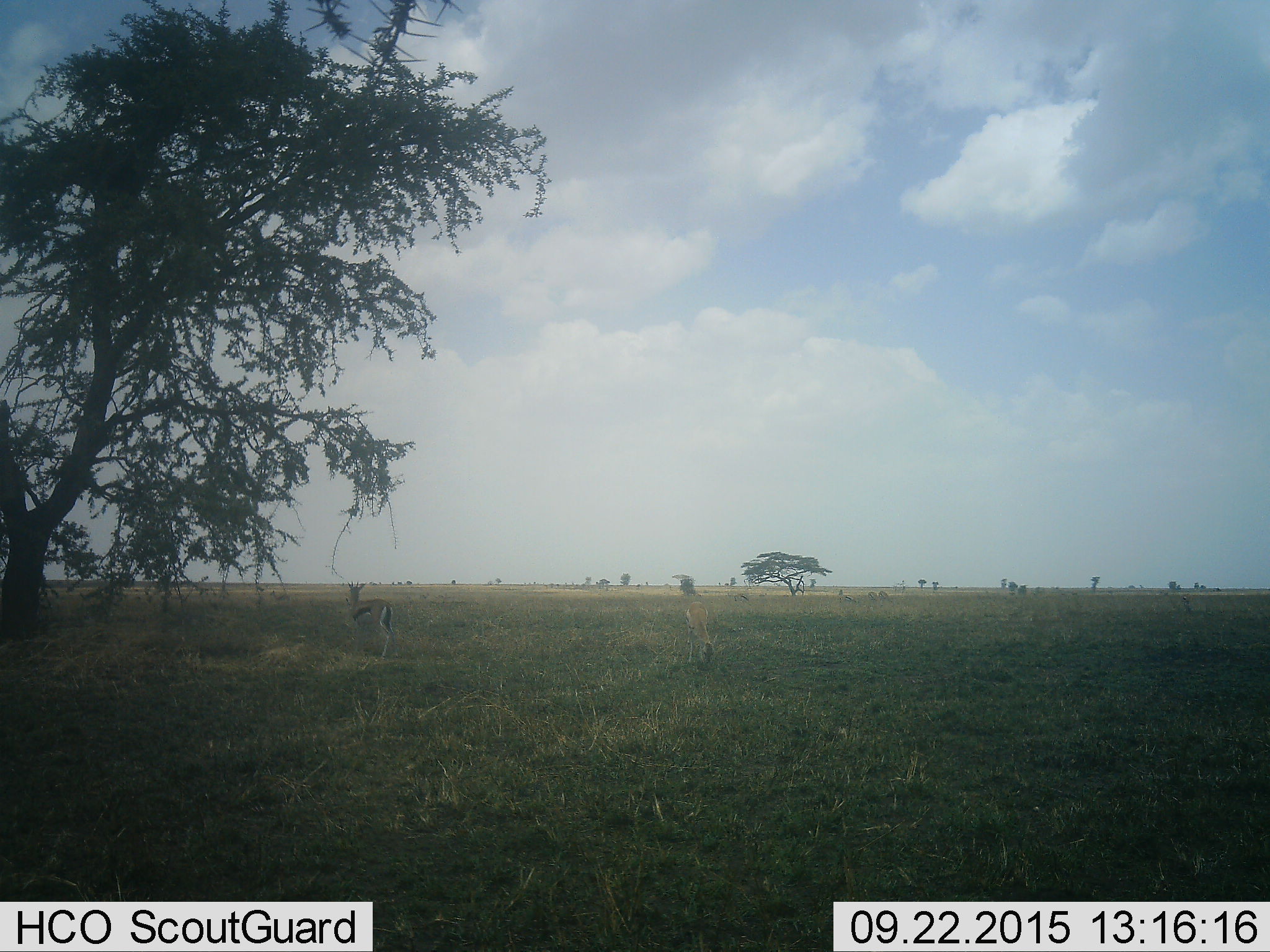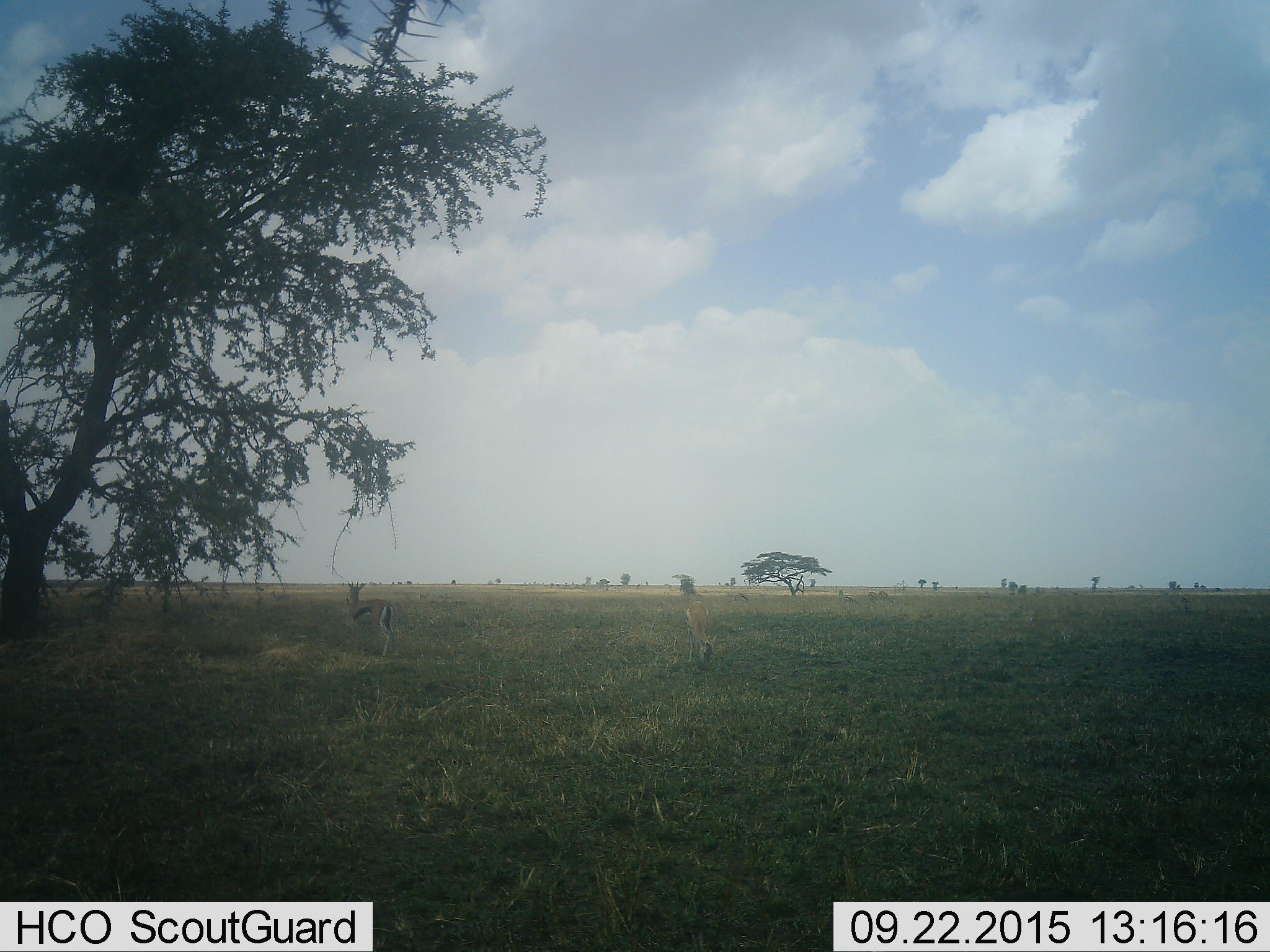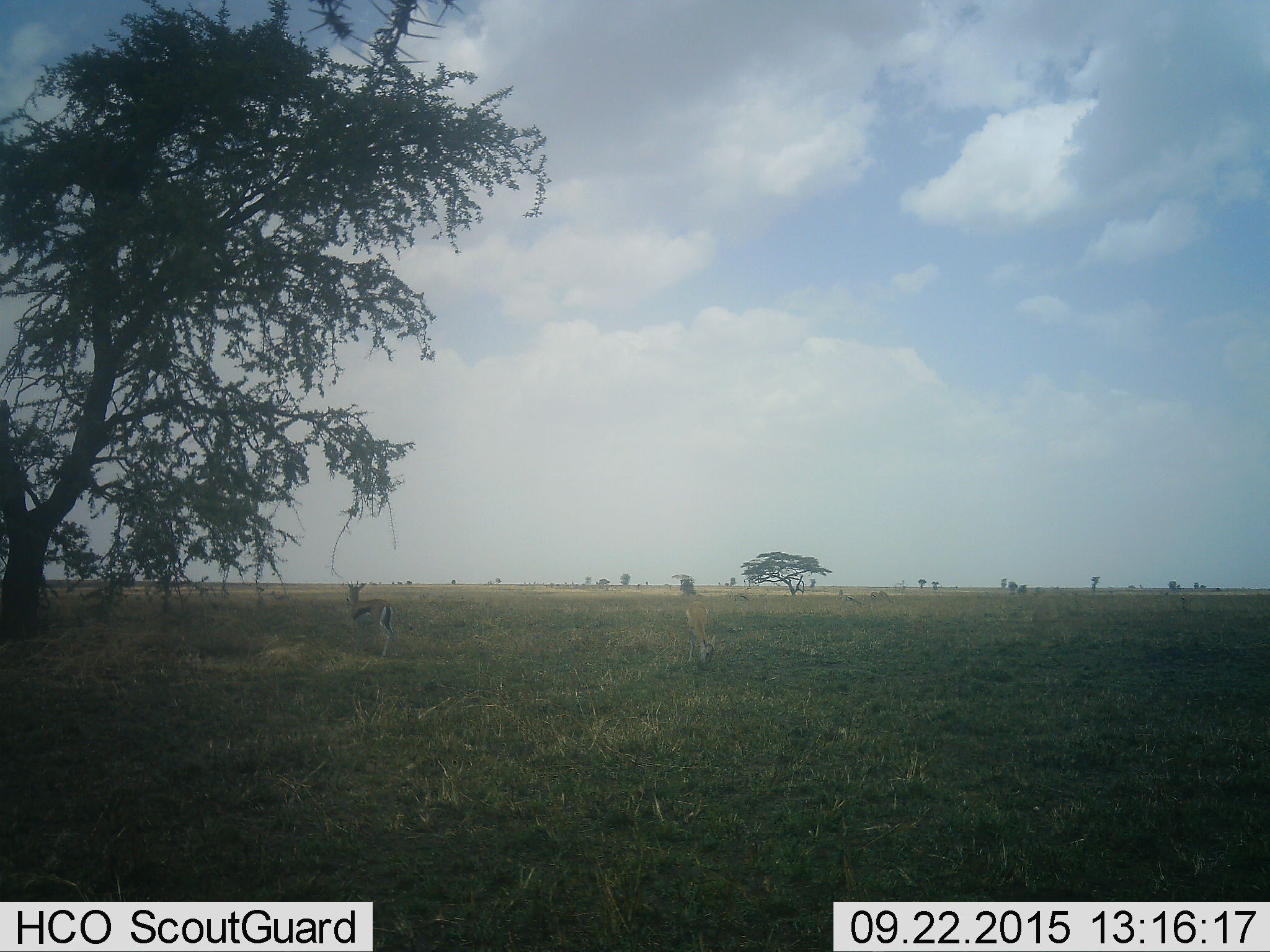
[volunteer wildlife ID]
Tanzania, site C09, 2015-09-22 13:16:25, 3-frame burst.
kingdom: Animalia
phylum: Chordata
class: Mammalia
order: Artiodactyla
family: Bovidae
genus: Eudorcas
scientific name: Eudorcas thomsonii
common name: thomson's gazelle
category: gazellethomsons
Gazellethomsons (thomson's gazelle) (Eudorcas thomsonii), count 2. Behavior (volunteer vote fractions): standing 88%, resting 6%, moving 6%, interacting 0%. Young present (vote fraction): 6%. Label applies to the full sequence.